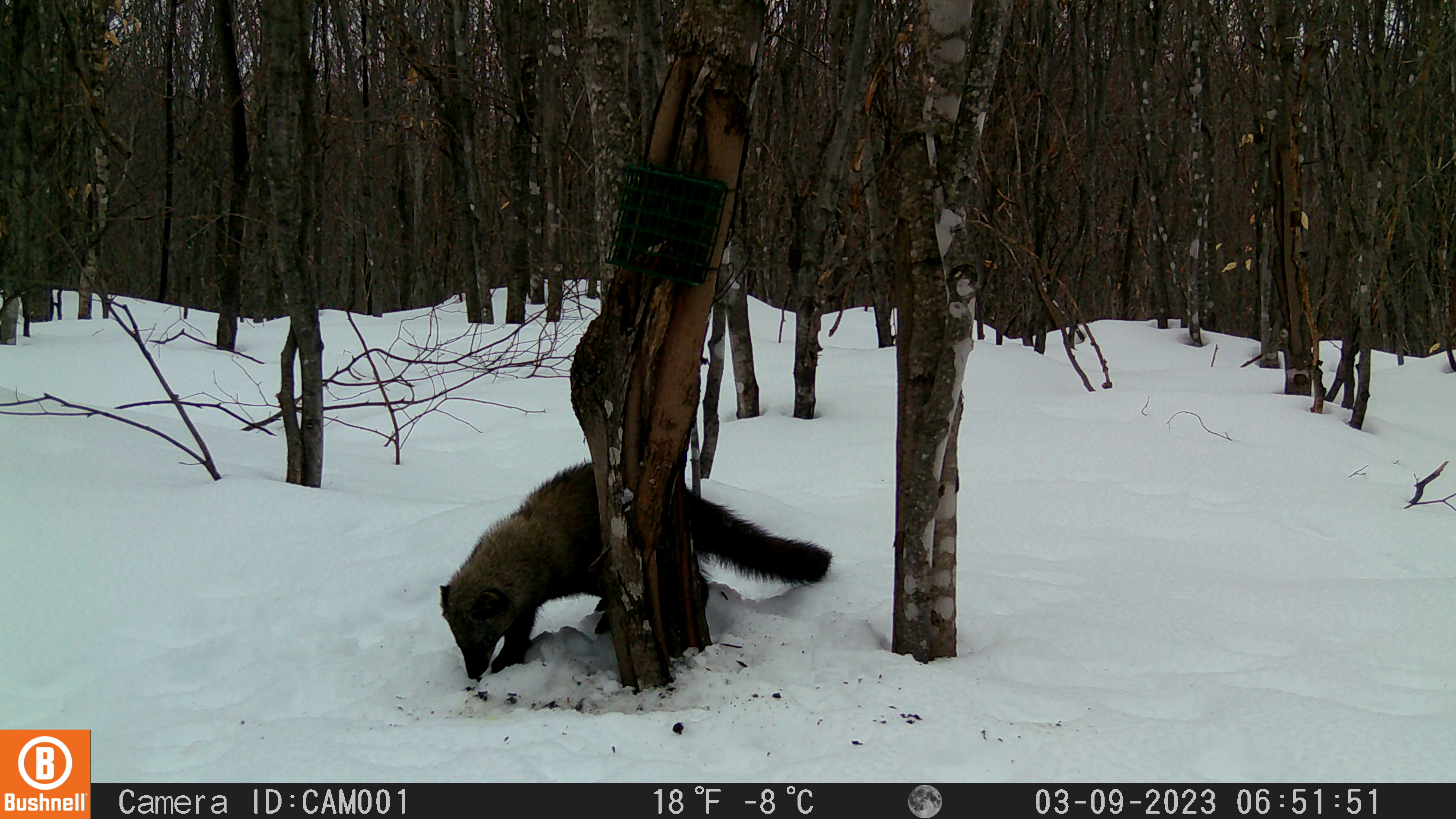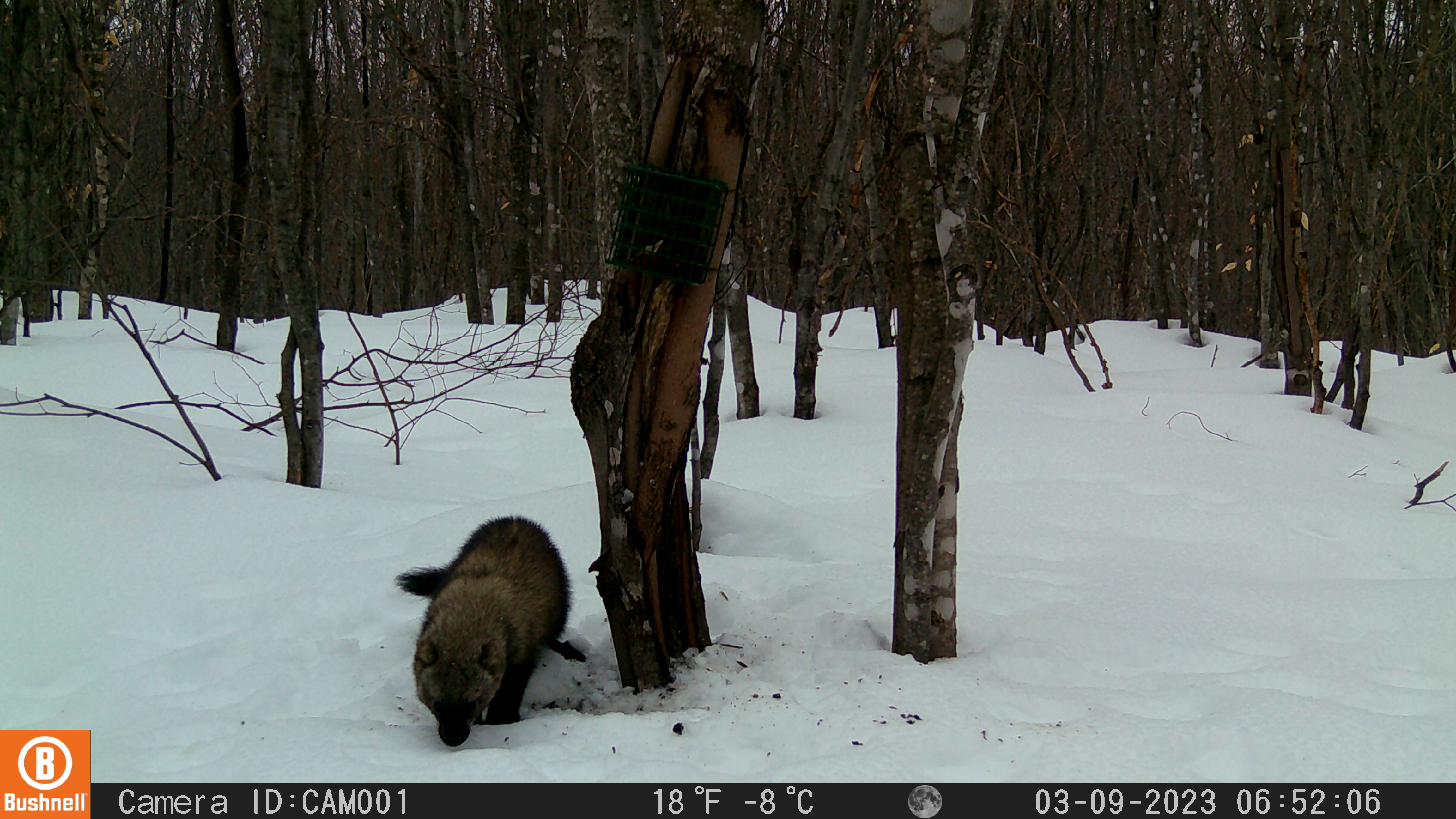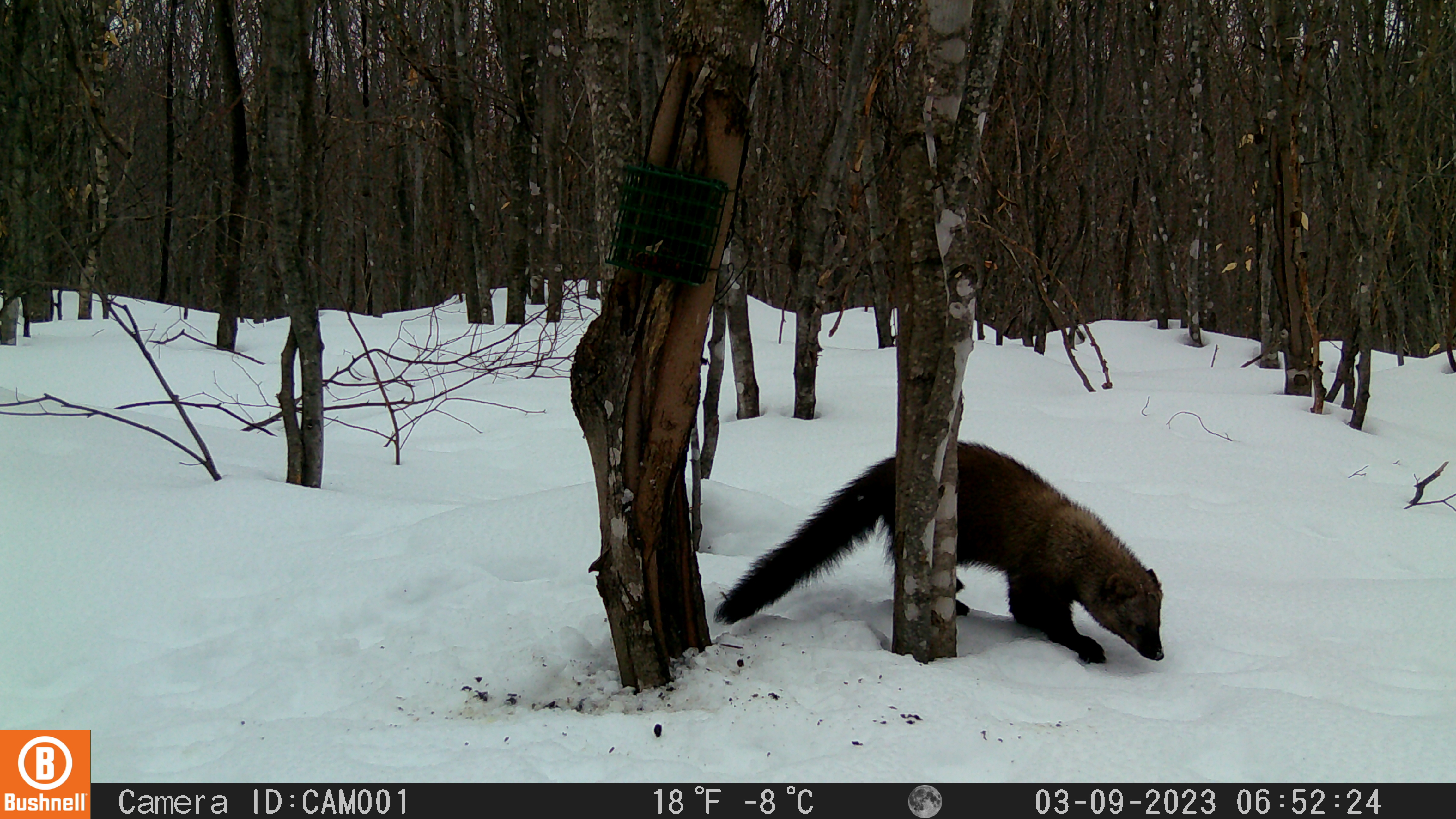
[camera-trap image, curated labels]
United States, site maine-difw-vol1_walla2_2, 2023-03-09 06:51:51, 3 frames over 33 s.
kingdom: Animalia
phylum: Chordata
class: Mammalia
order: Carnivora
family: Mustelidae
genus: Pekania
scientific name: Pekania pennanti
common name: fisher